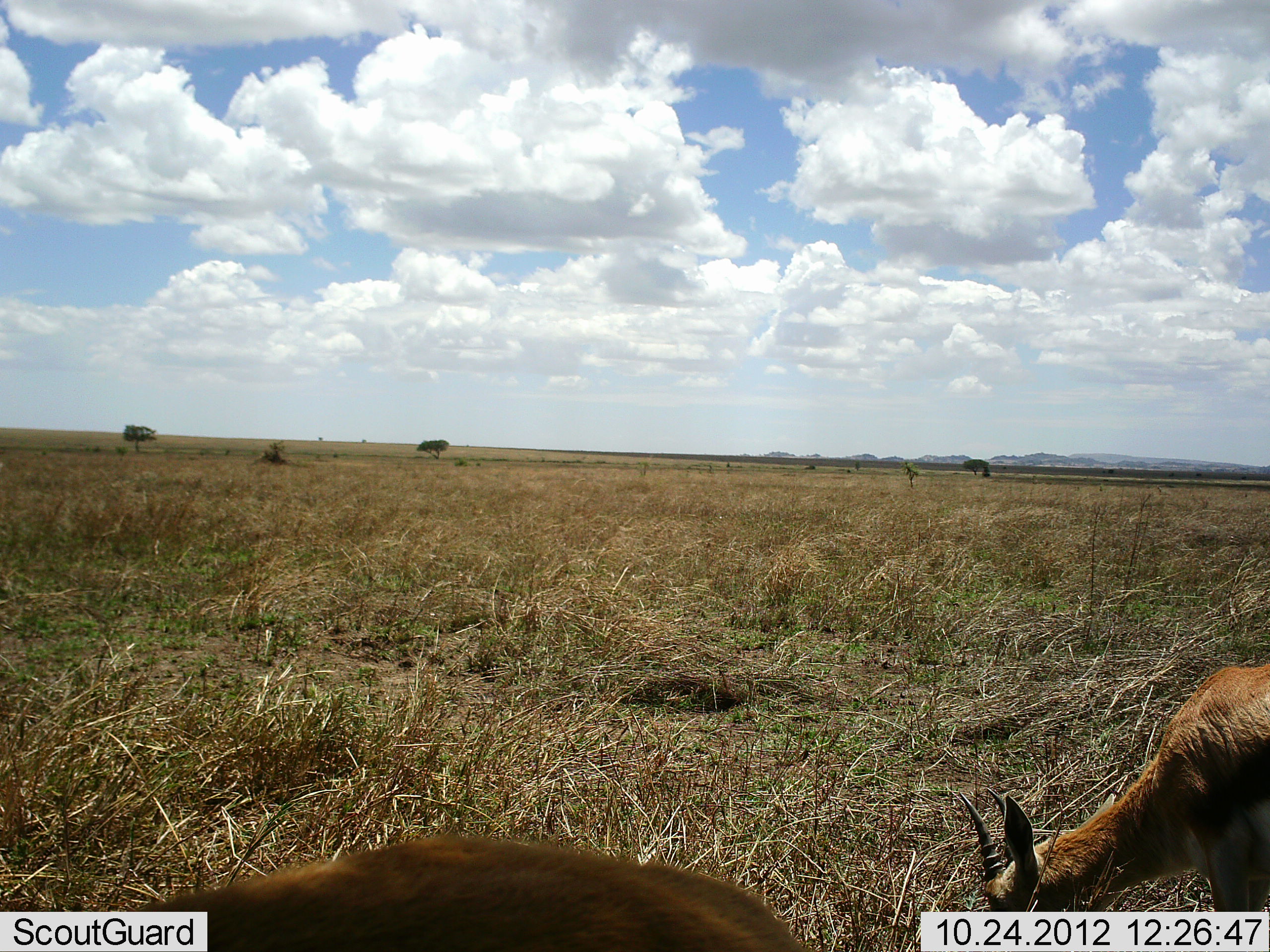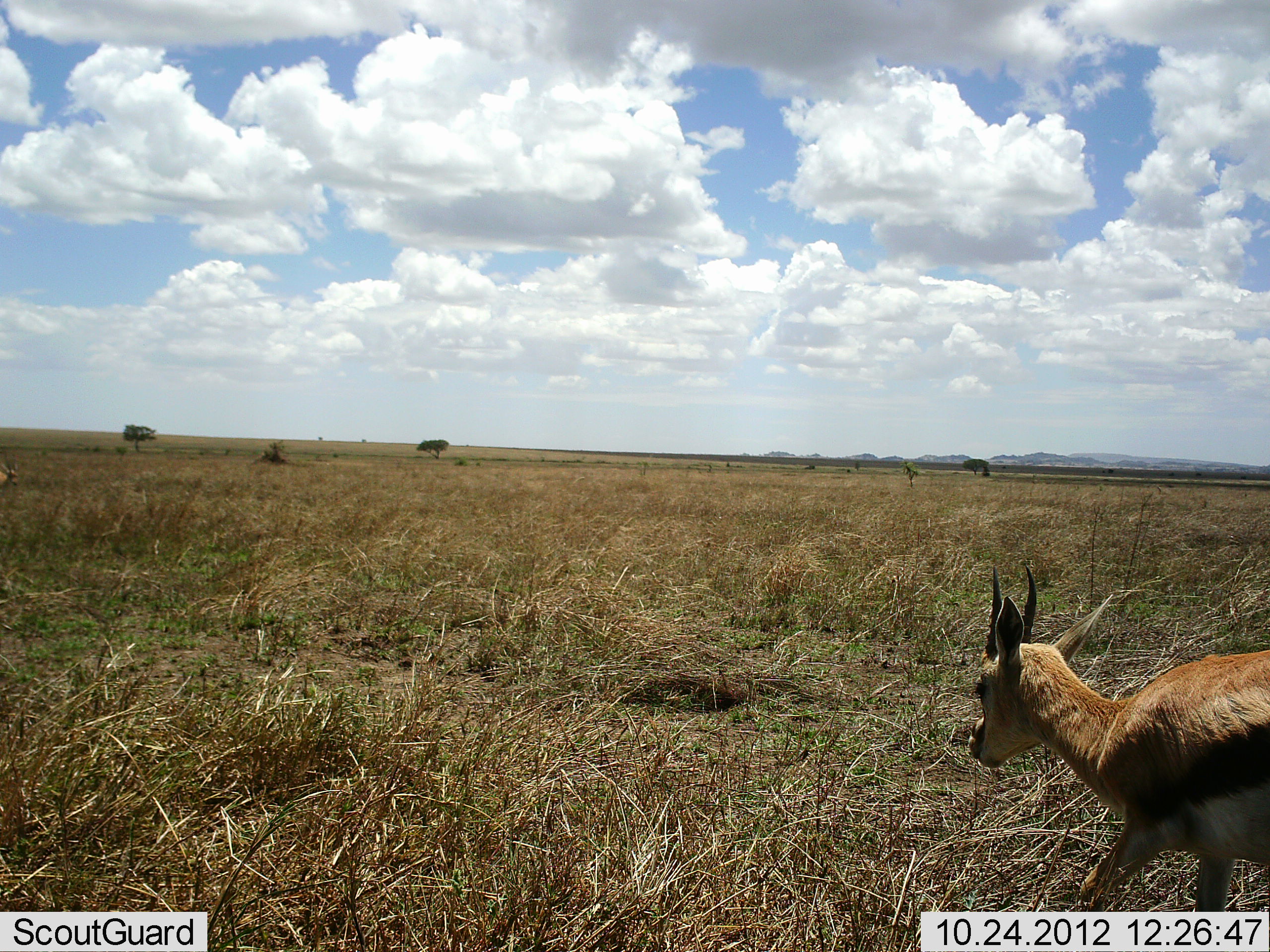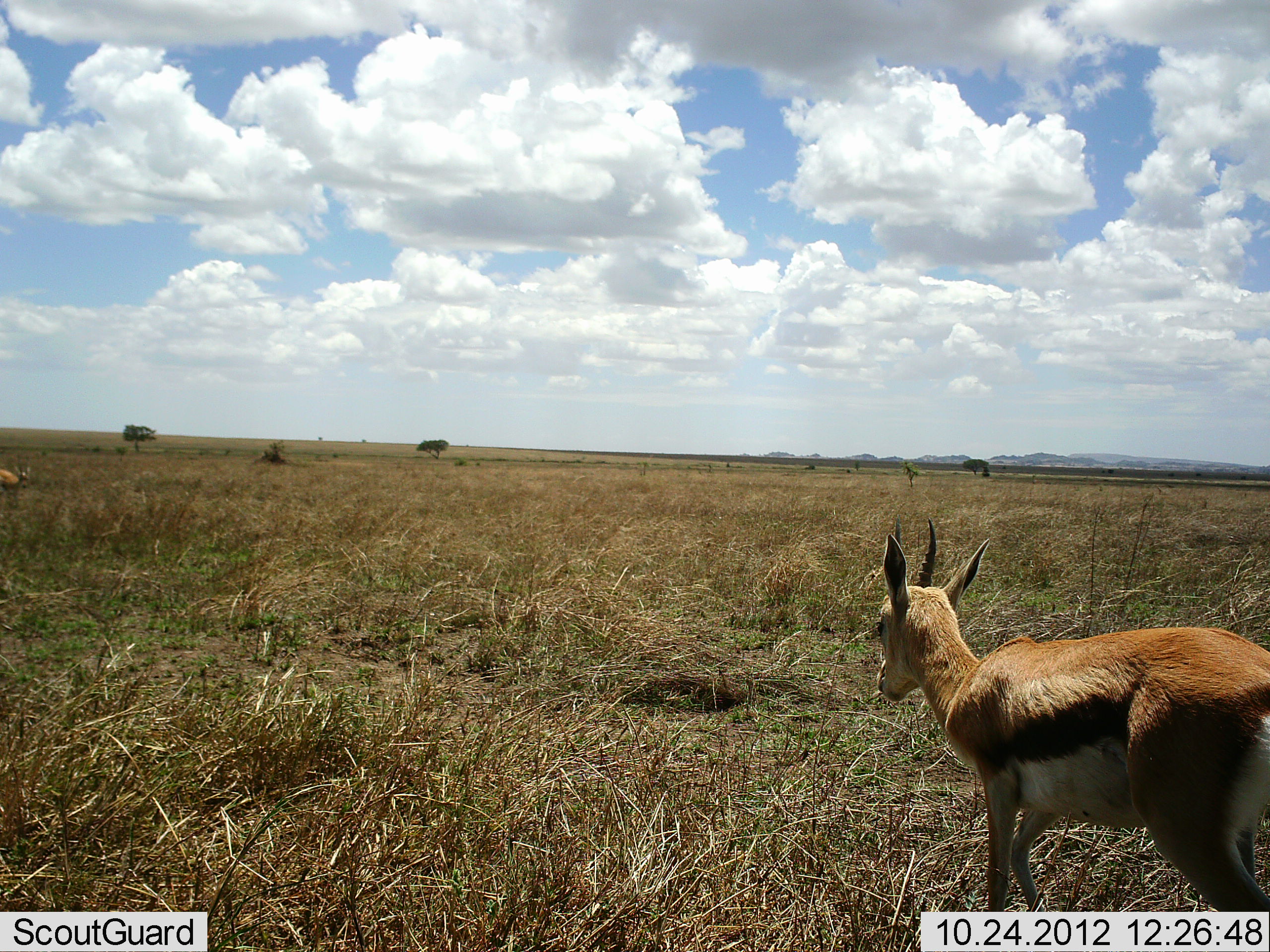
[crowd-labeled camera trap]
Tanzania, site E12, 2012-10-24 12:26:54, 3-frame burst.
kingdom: Animalia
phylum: Chordata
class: Mammalia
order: Artiodactyla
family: Bovidae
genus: Eudorcas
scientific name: Eudorcas thomsonii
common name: thomson's gazelle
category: gazellethomsons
Gazellethomsons (thomson's gazelle) (Eudorcas thomsonii), count 2. Behavior (volunteer vote fractions): standing 20%, resting 0%, moving 90%, interacting 0%. Young present (vote fraction): 0%. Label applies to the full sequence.